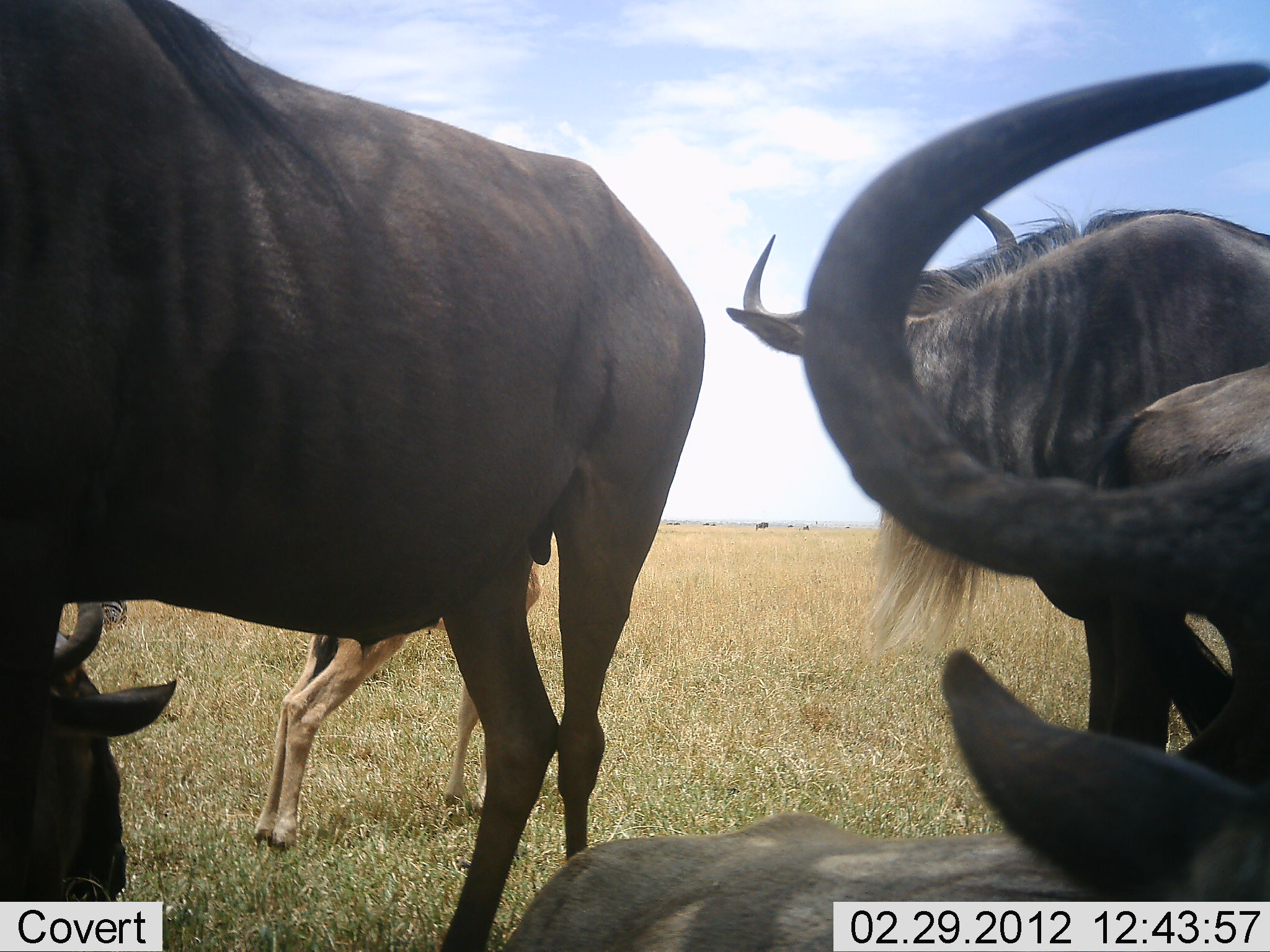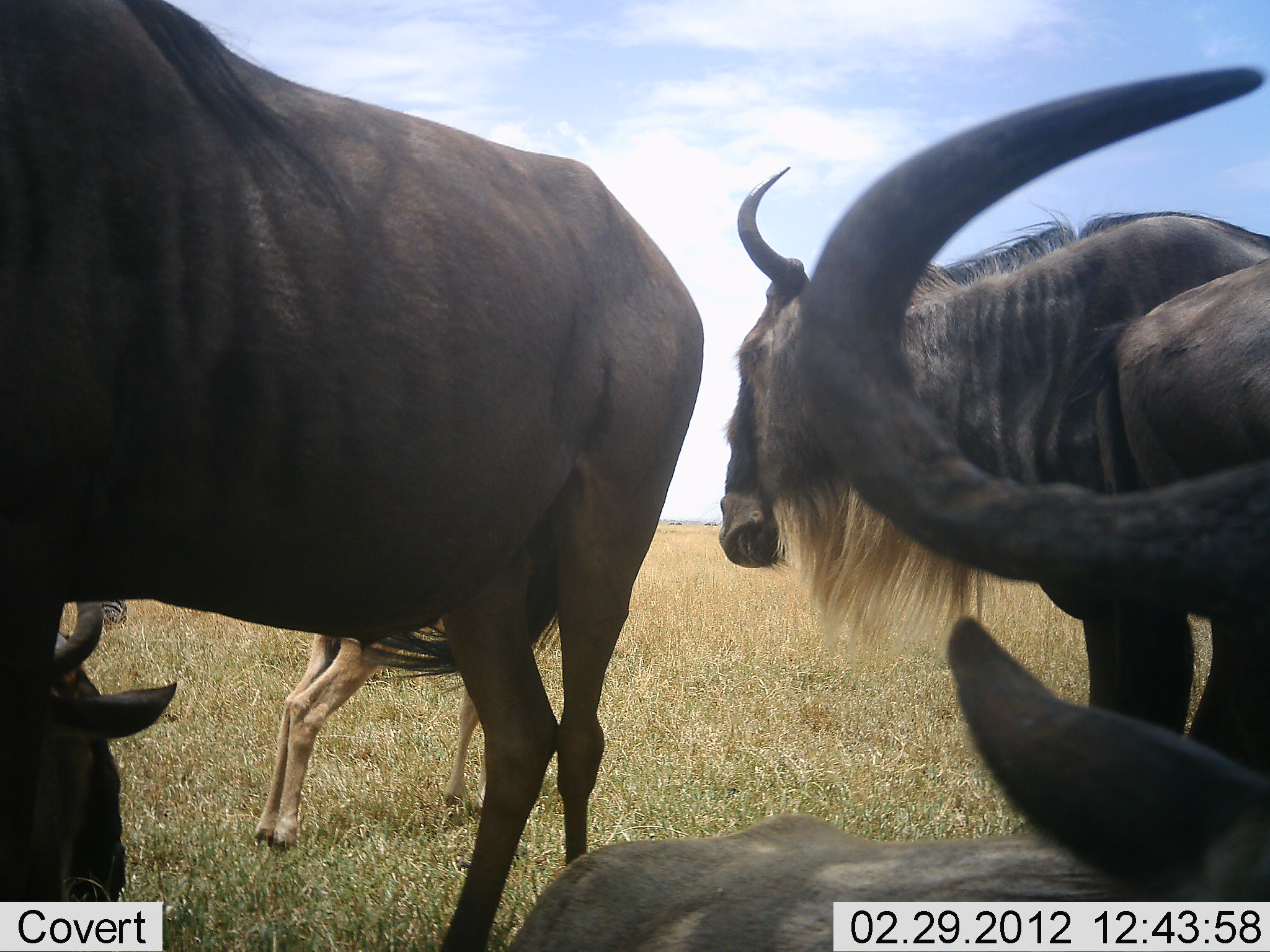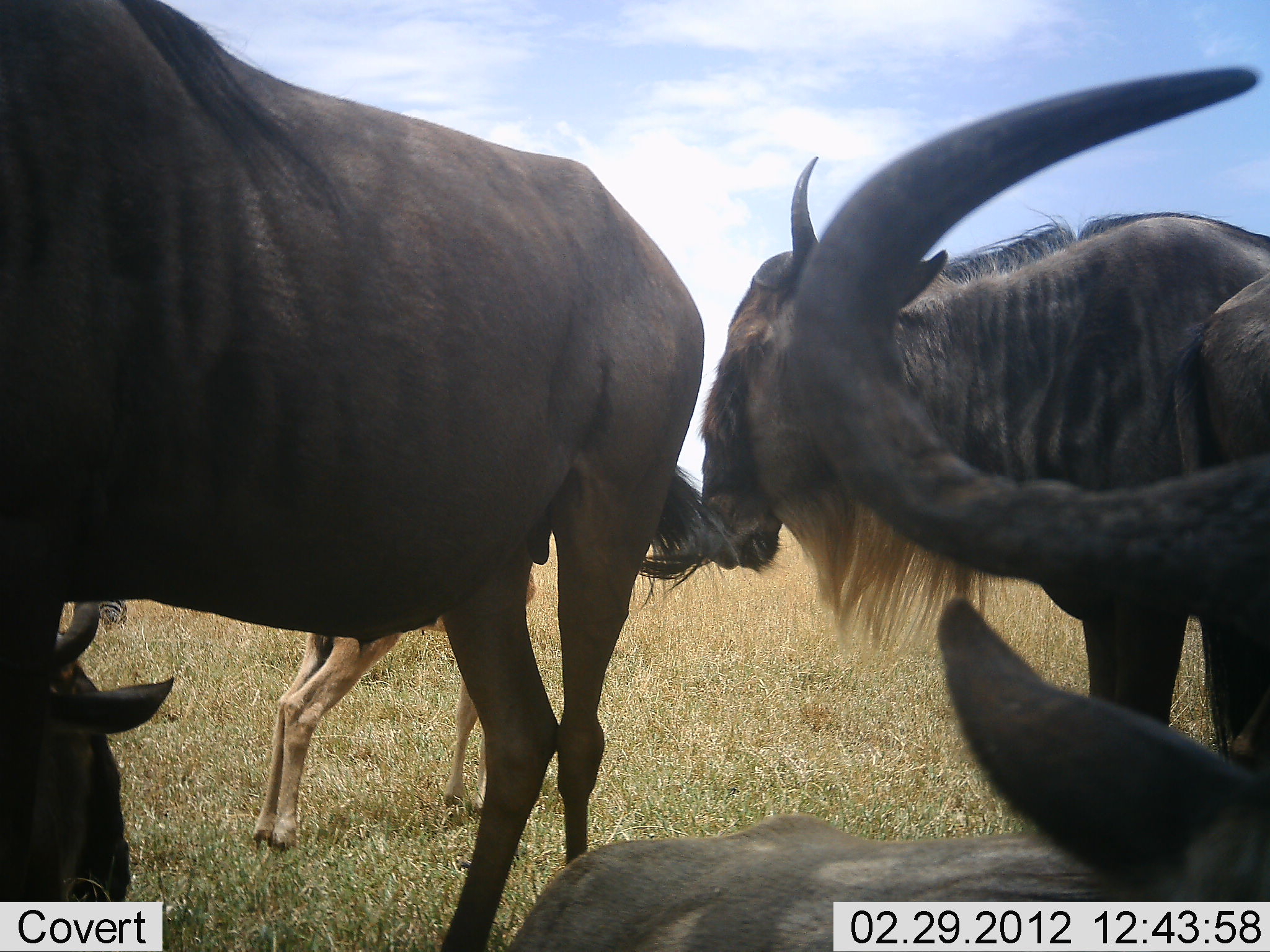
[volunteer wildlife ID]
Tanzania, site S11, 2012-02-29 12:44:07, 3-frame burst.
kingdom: Animalia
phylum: Chordata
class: Mammalia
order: Artiodactyla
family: Bovidae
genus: Connochaetes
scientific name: Connochaetes taurinus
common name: blue wildebeest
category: wildebeest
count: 5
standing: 95%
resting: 70%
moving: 15%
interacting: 0%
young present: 75%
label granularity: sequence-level